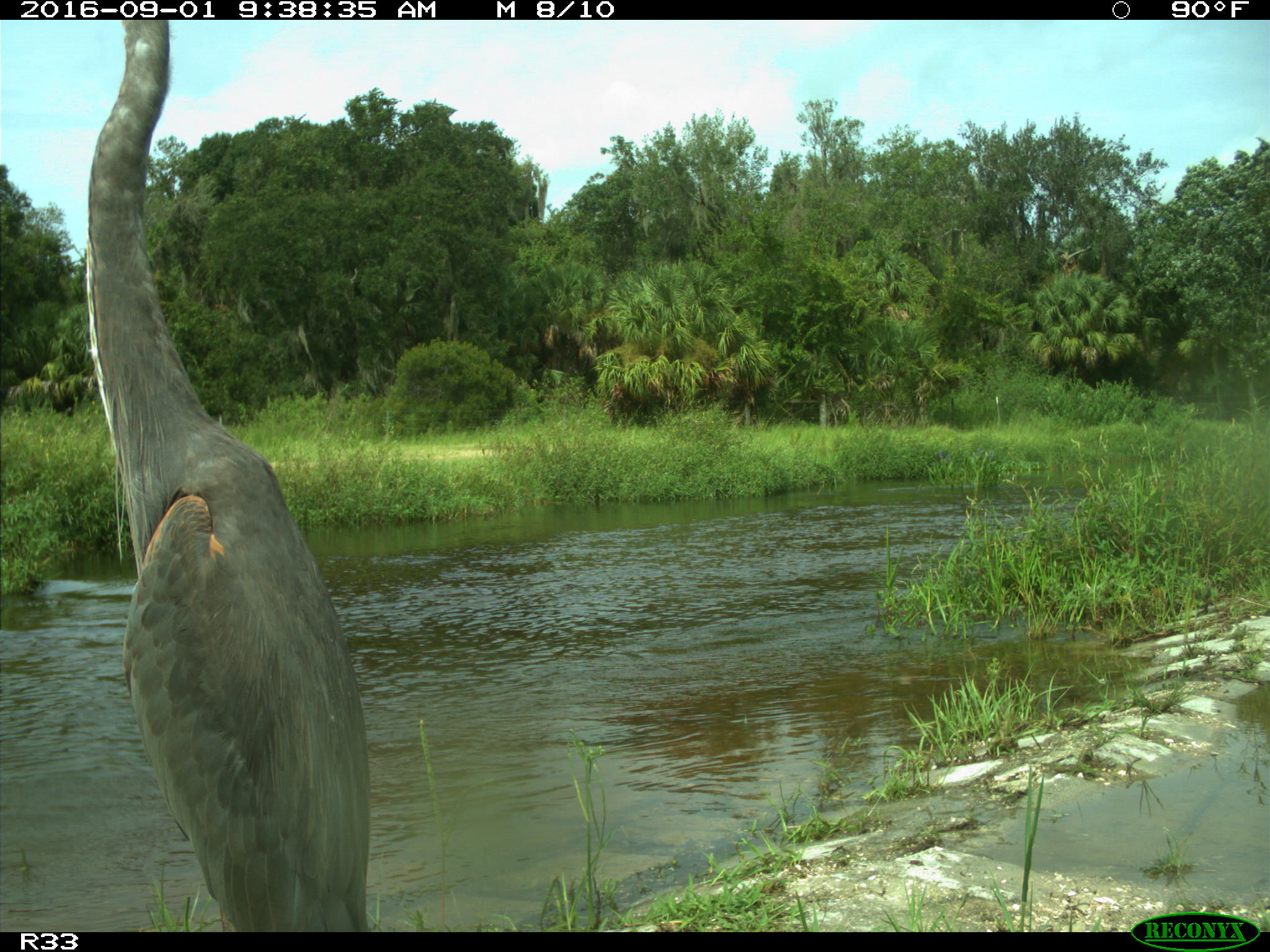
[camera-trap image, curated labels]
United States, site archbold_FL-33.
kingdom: Animalia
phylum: Chordata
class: Aves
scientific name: Aves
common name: birds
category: unidentified bird